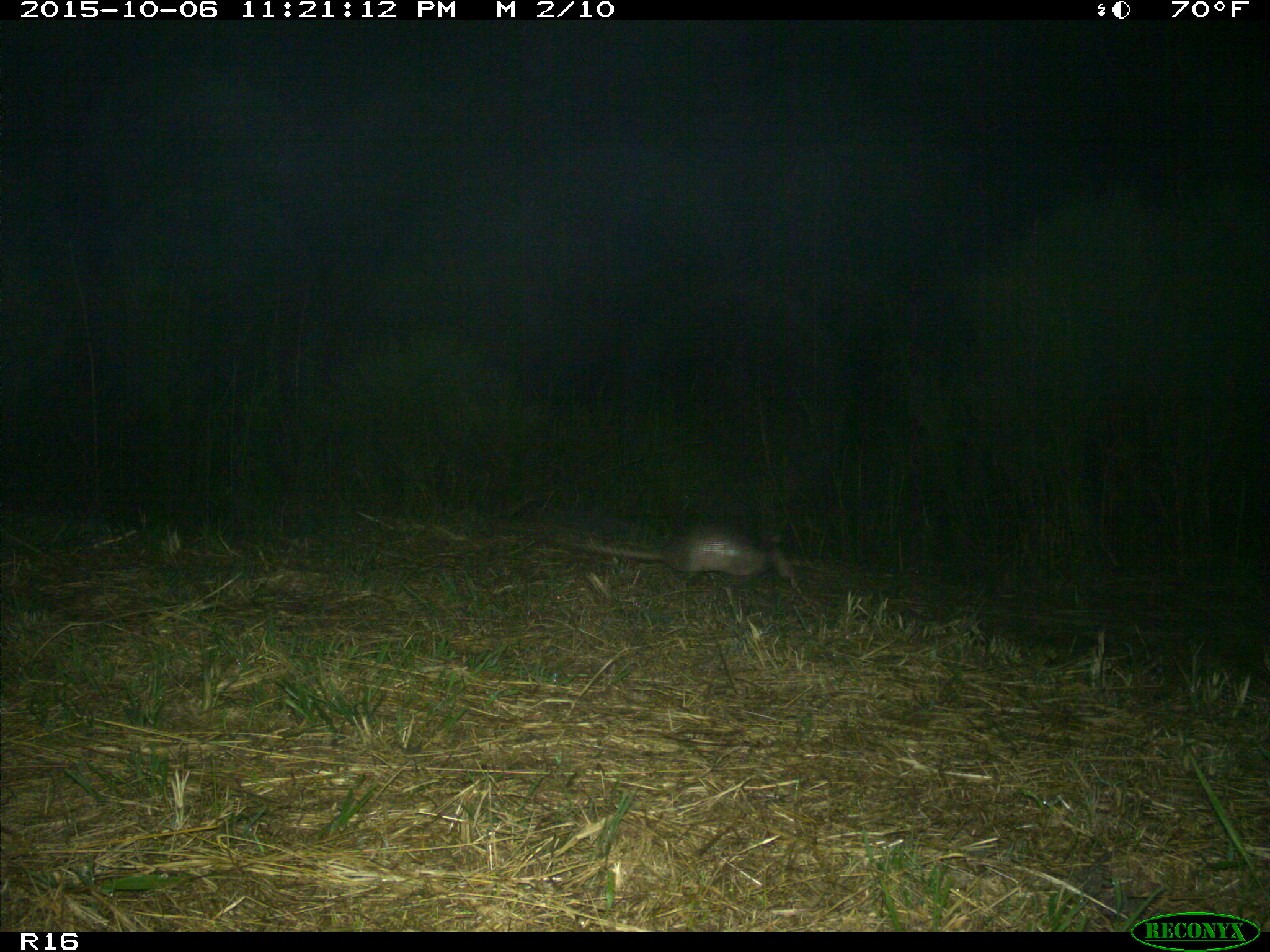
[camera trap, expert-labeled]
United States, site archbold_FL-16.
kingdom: Animalia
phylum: Chordata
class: Mammalia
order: Cingulata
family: Dasypodidae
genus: Dasypus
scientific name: Dasypus novemcinctus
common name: nine-banded armadillo